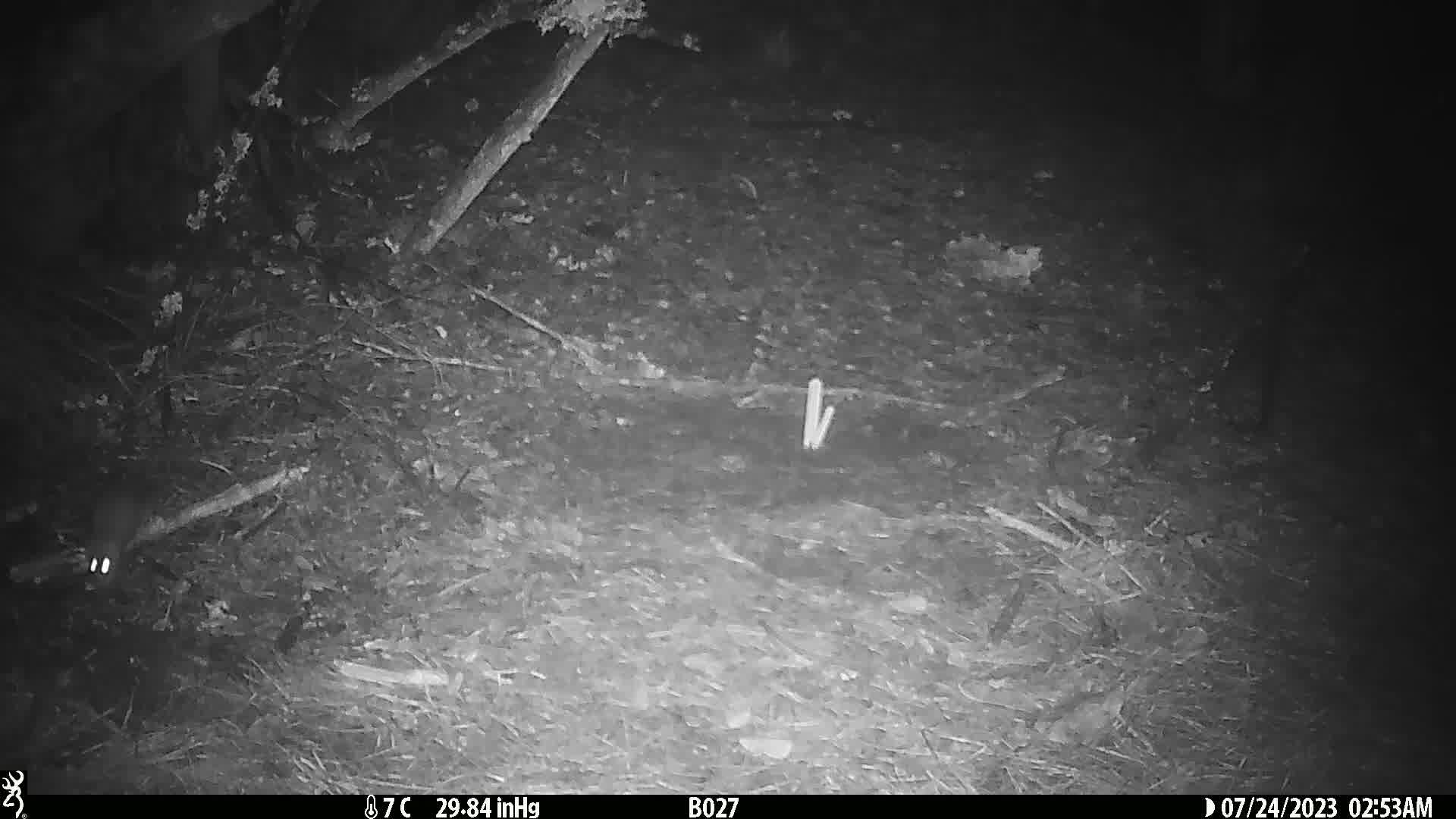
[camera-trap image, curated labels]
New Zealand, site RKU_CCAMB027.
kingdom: Animalia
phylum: Chordata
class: Mammalia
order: Rodentia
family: Muridae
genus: Rattus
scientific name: Rattus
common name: rat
Rat (Rattus).